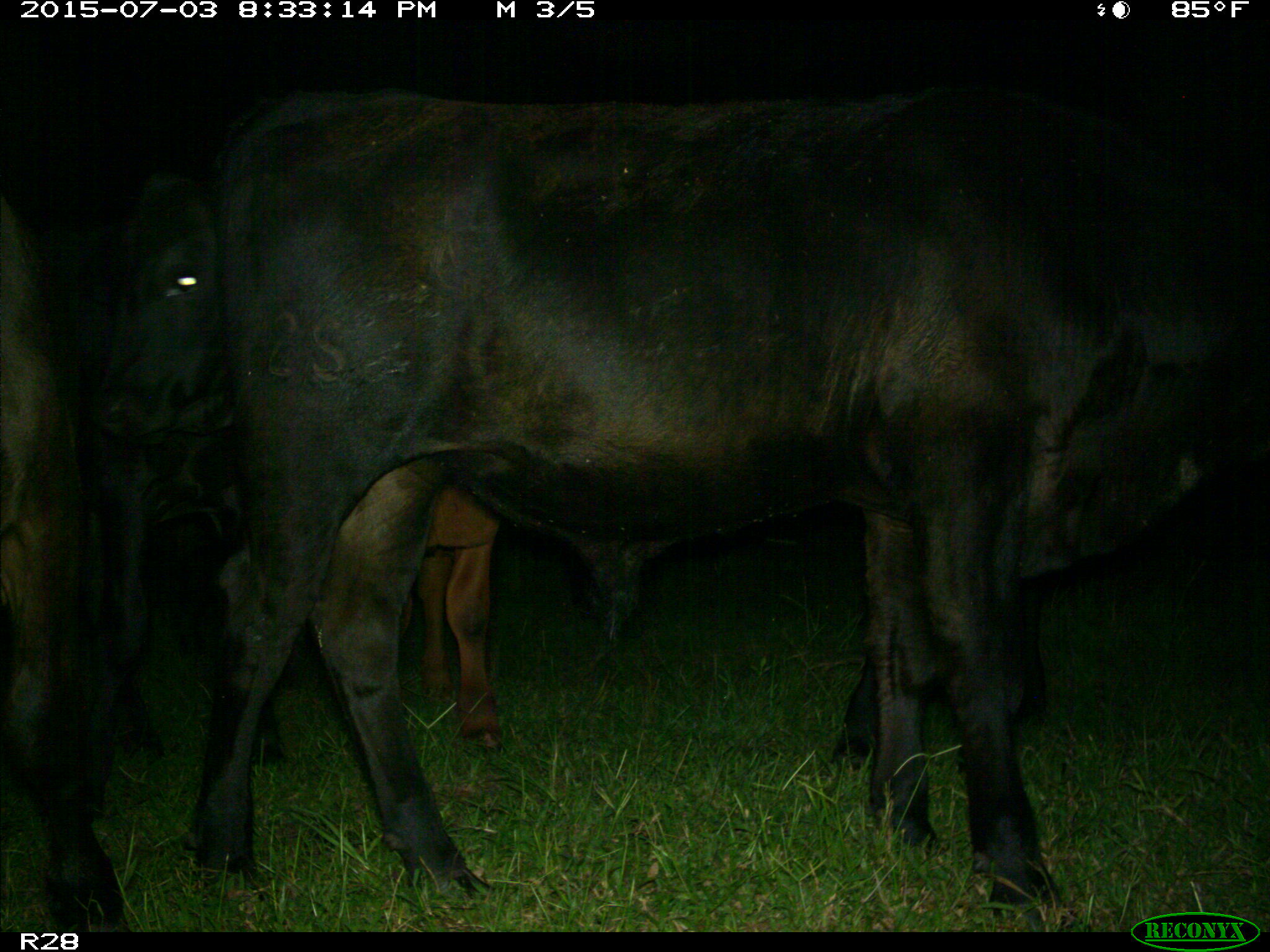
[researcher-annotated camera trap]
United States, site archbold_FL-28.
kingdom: Animalia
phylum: Chordata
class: Mammalia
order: Artiodactyla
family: Bovidae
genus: Bos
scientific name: Bos taurus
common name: domestic cow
Bos taurus (domestic cow).